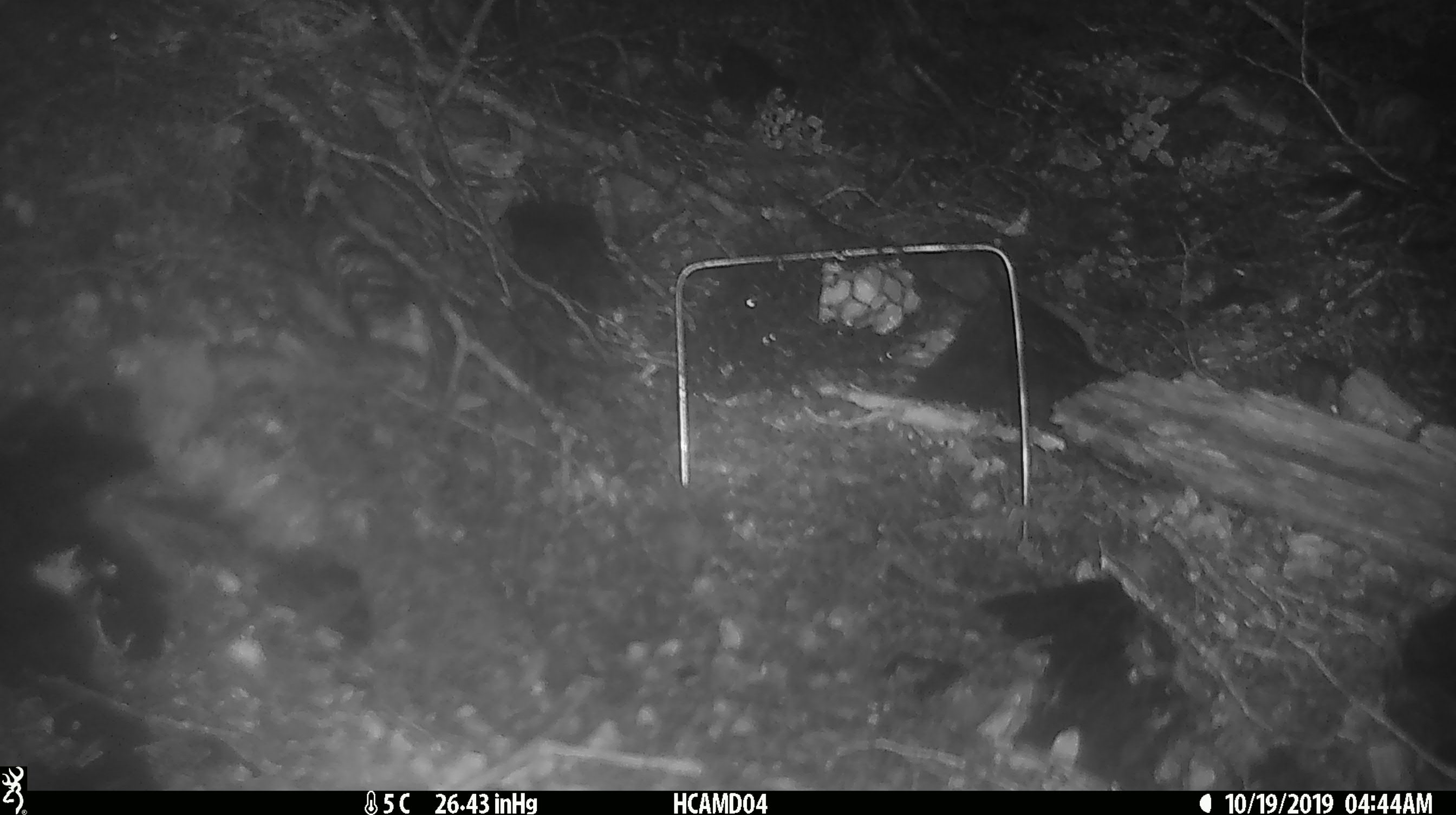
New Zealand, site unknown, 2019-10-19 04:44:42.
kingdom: Animalia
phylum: Chordata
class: Mammalia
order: Rodentia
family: Muridae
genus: Mus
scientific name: Mus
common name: mouse